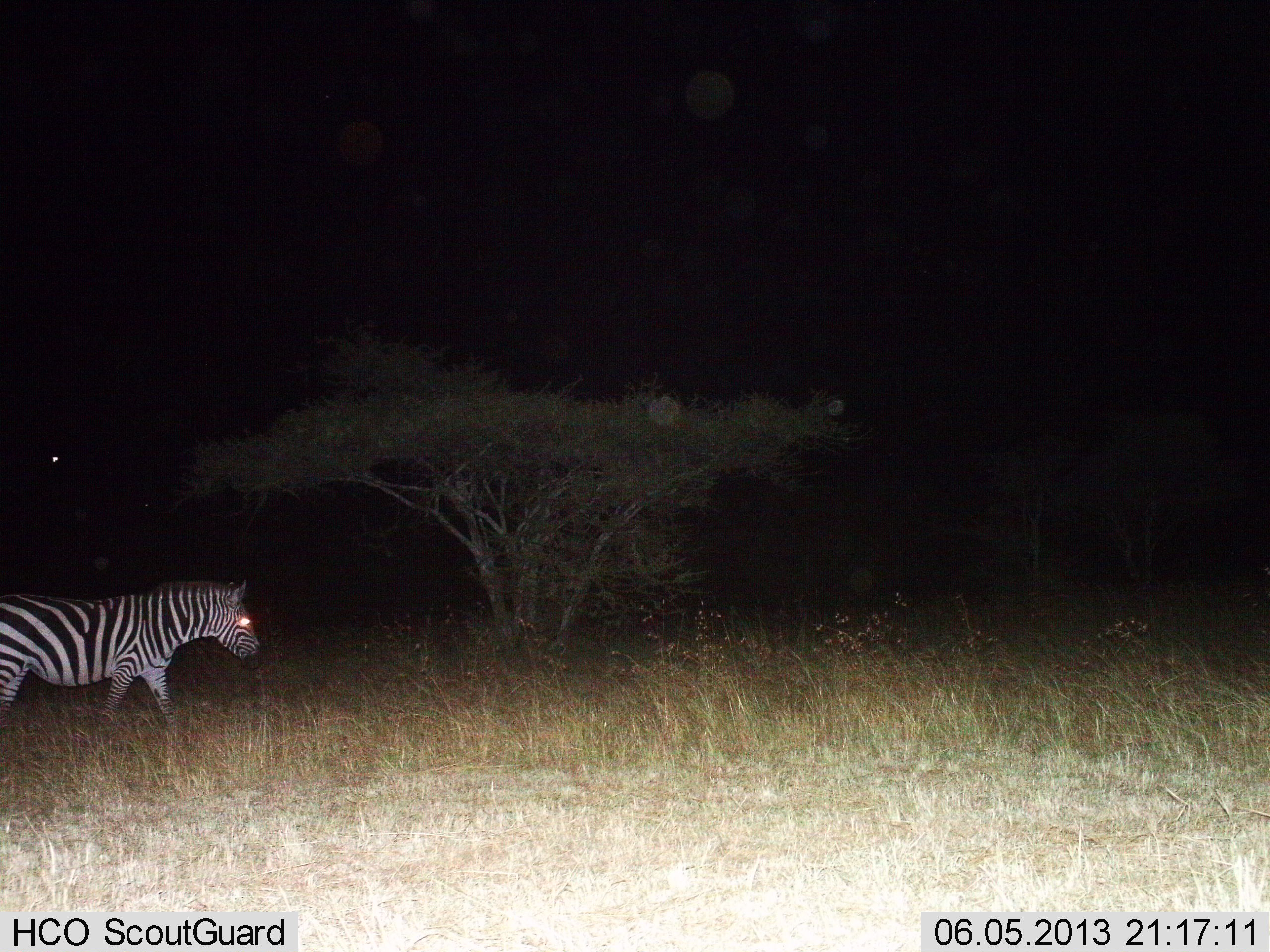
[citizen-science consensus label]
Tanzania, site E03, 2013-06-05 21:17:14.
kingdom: Animalia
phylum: Chordata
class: Mammalia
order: Perissodactyla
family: Equidae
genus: Equus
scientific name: Equus quagga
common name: plains zebra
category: zebra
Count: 1.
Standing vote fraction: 14%.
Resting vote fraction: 0%.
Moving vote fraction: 83%.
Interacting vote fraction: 3%.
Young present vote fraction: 0%.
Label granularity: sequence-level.